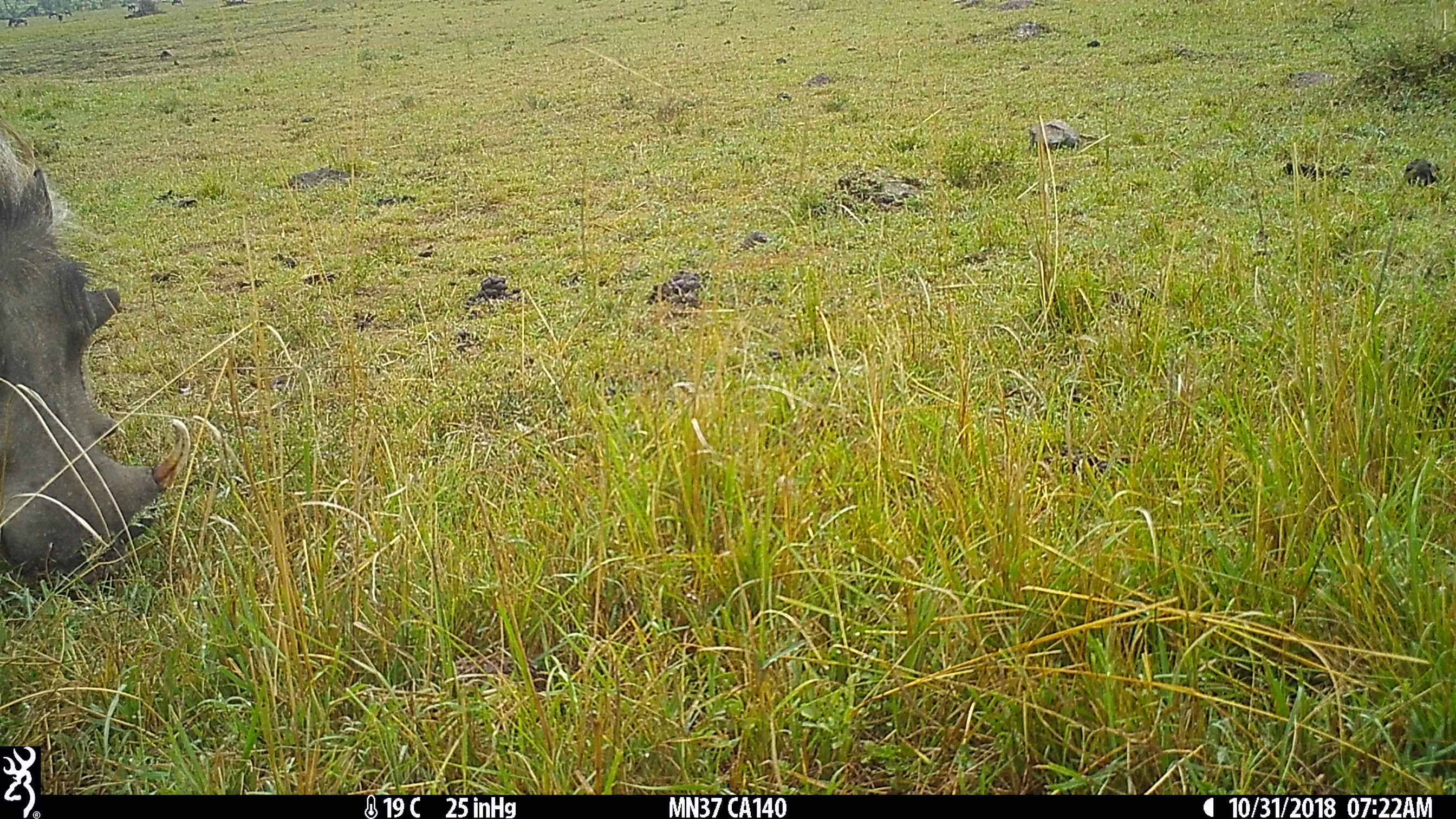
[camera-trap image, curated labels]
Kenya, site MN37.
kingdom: Animalia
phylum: Chordata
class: Mammalia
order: Artiodactyla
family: Suidae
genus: Phacochoerus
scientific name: Phacochoerus africanus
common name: common warthog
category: warthog